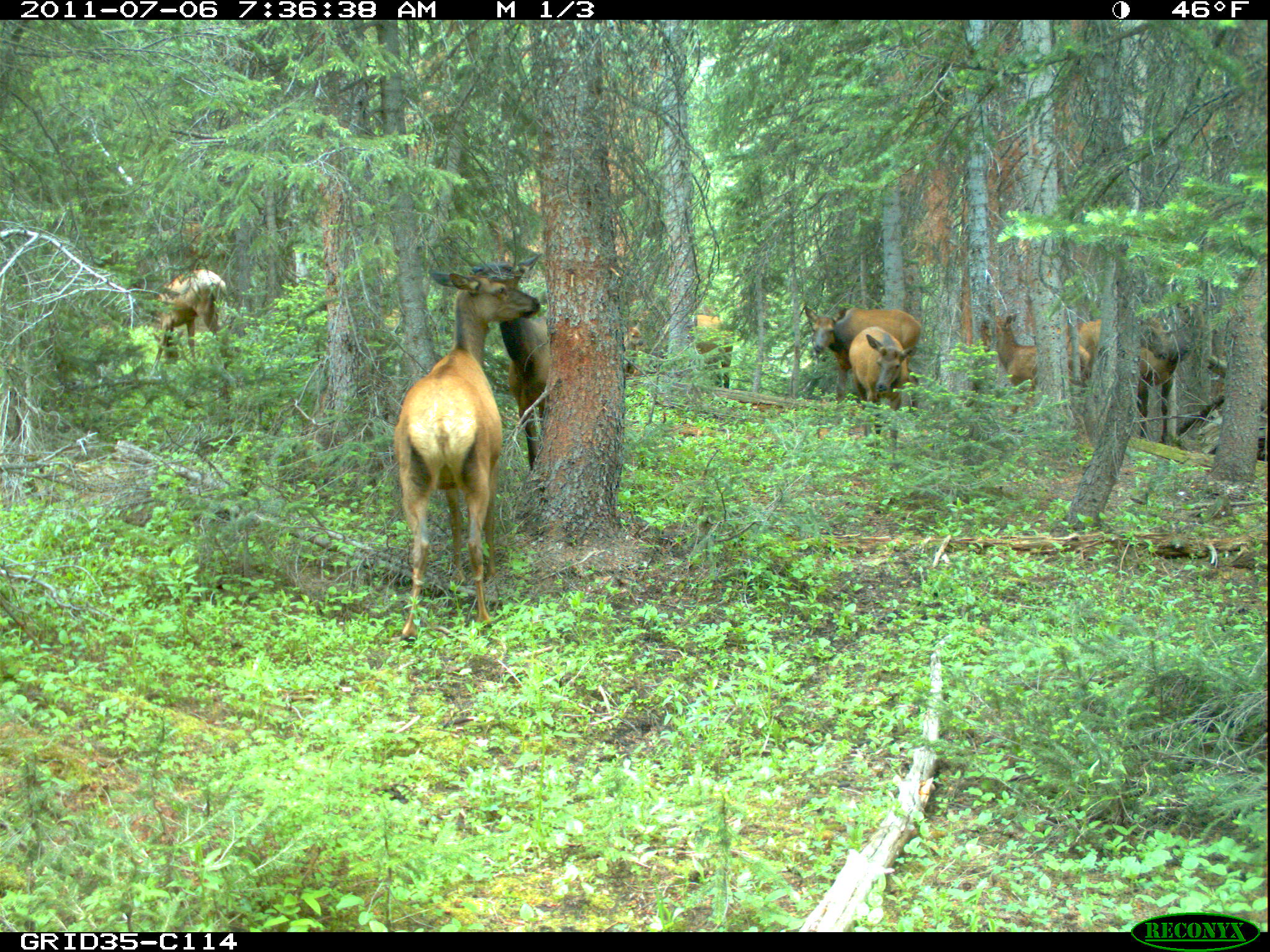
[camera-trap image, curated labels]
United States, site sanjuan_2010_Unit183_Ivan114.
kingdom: Animalia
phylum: Chordata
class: Mammalia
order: Artiodactyla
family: Cervidae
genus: Cervus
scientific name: Cervus elaphus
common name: red deer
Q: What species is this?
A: Cervus elaphus (red deer).